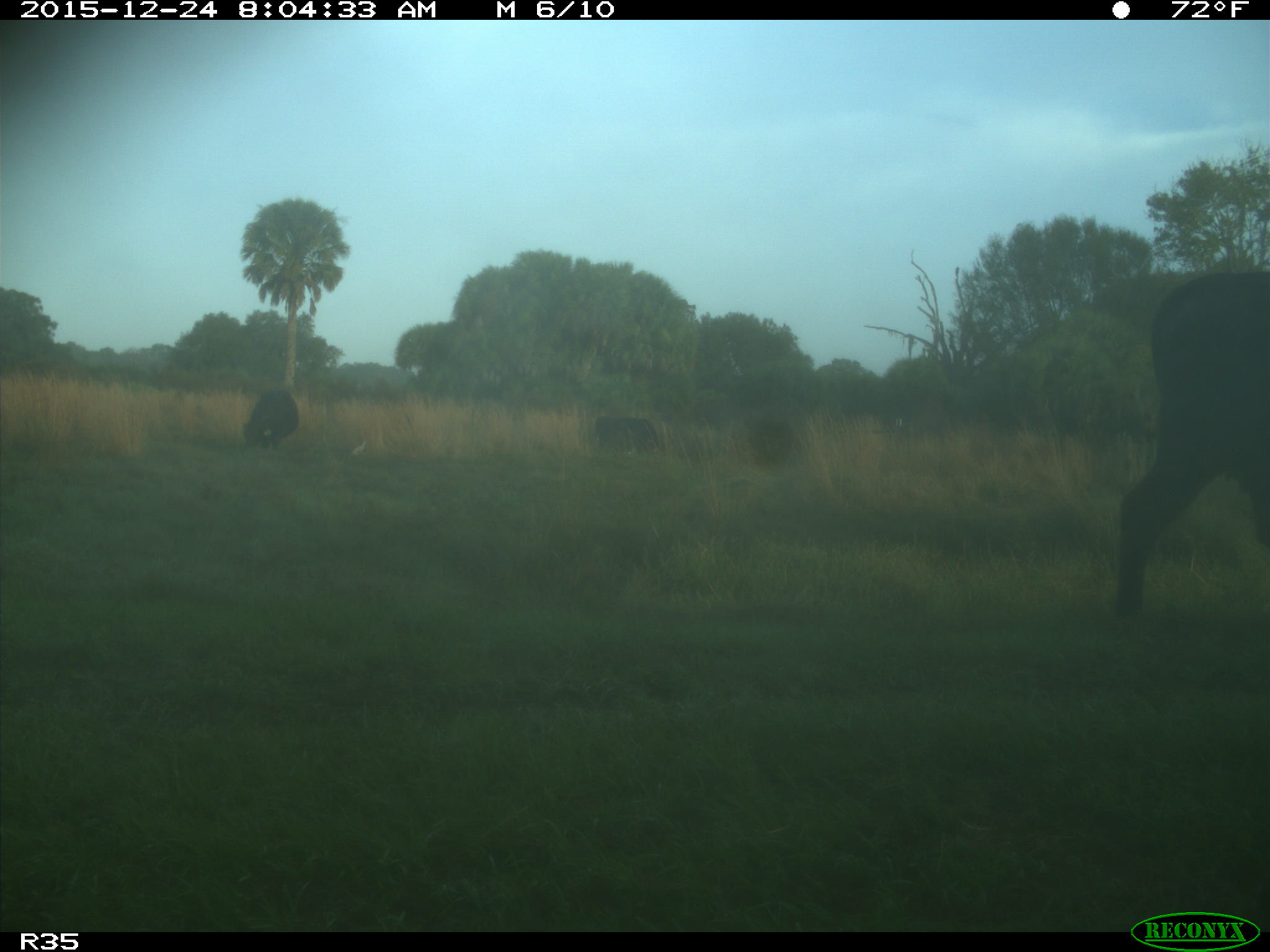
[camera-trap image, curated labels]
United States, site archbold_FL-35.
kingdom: Animalia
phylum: Chordata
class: Mammalia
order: Artiodactyla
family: Bovidae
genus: Bos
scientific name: Bos taurus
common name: domestic cow